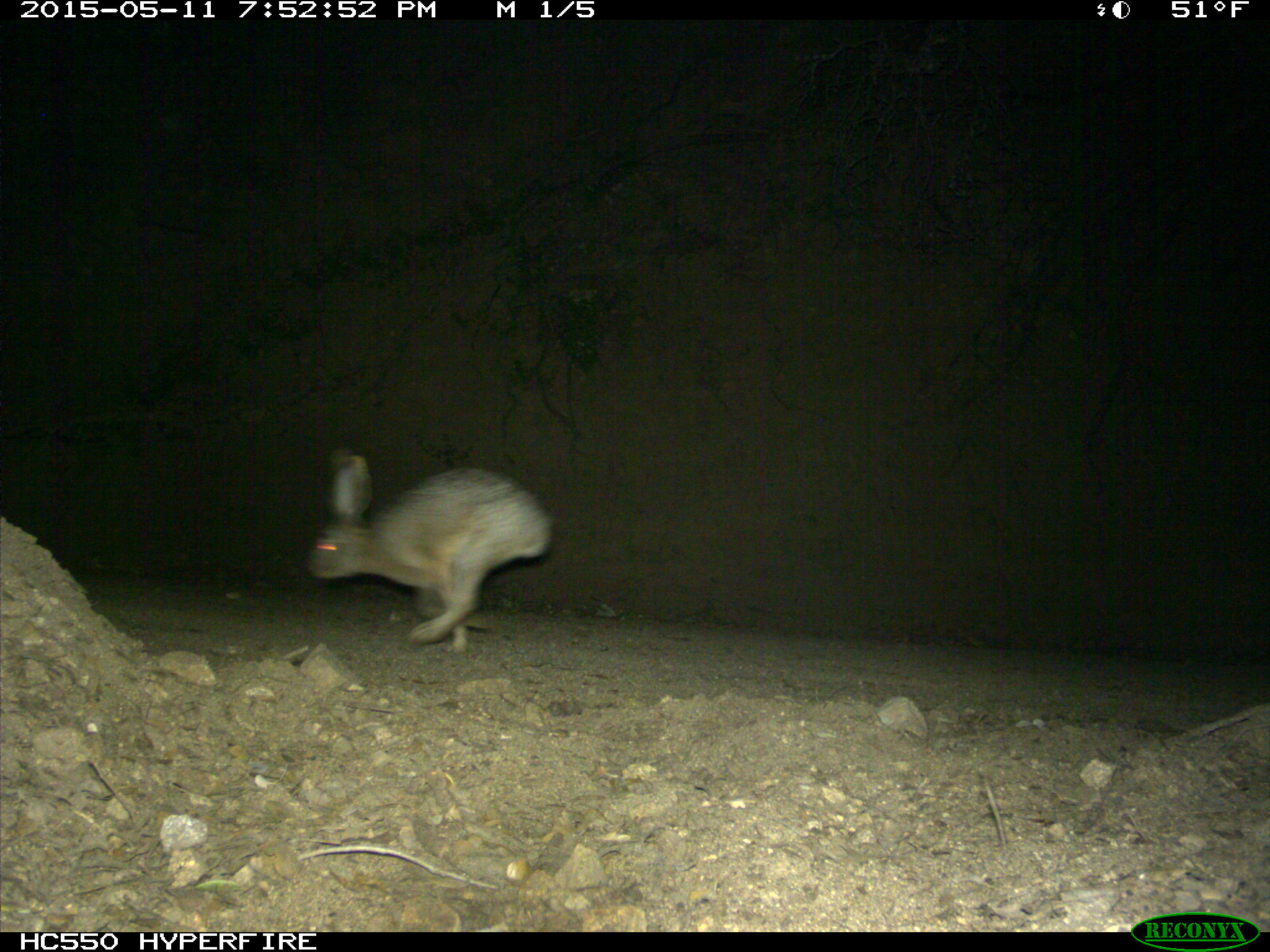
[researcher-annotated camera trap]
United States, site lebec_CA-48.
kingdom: Animalia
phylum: Chordata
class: Mammalia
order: Lagomorpha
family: Leporidae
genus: Lepus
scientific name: Lepus californicus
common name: black-tailed jackrabbit